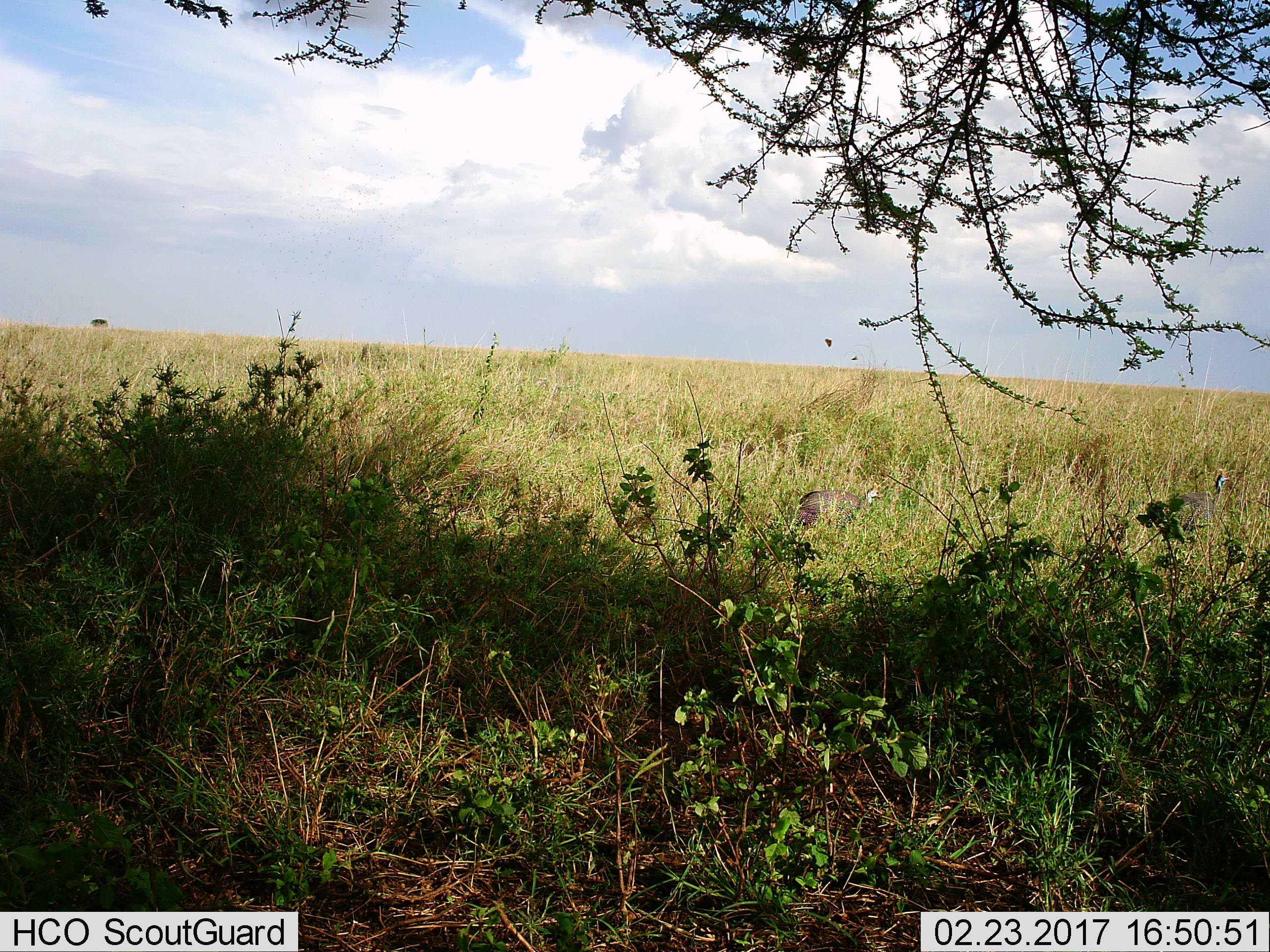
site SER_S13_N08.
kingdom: Animalia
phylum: Chordata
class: Aves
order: Galliformes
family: Numididae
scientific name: Numididae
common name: guineafowl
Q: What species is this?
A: Guineafowl (Numididae).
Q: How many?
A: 2.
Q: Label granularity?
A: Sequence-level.